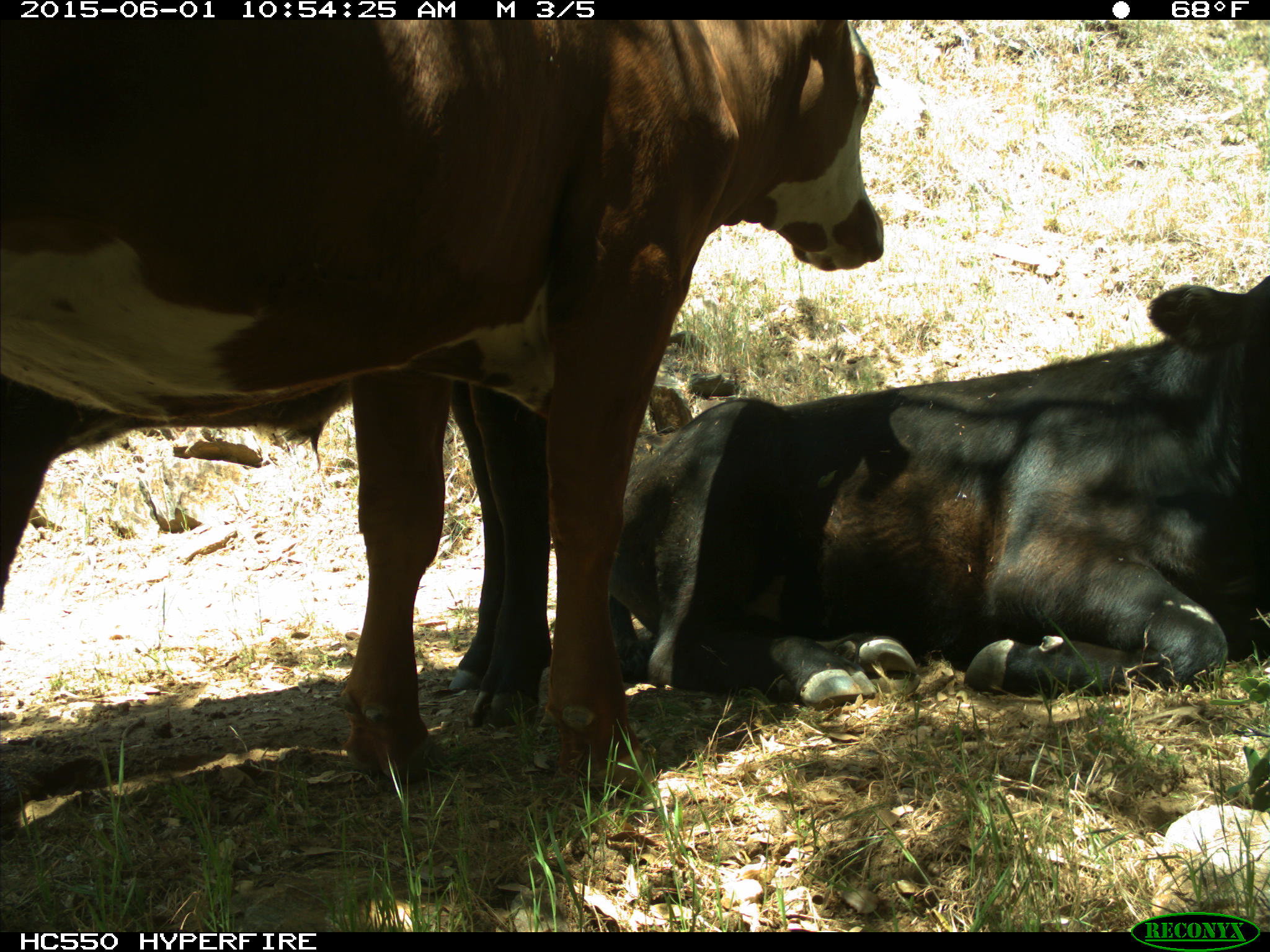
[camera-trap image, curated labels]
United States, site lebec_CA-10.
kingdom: Animalia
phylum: Chordata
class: Mammalia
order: Artiodactyla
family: Bovidae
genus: Bos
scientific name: Bos taurus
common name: domestic cow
Bos taurus (domestic cow).